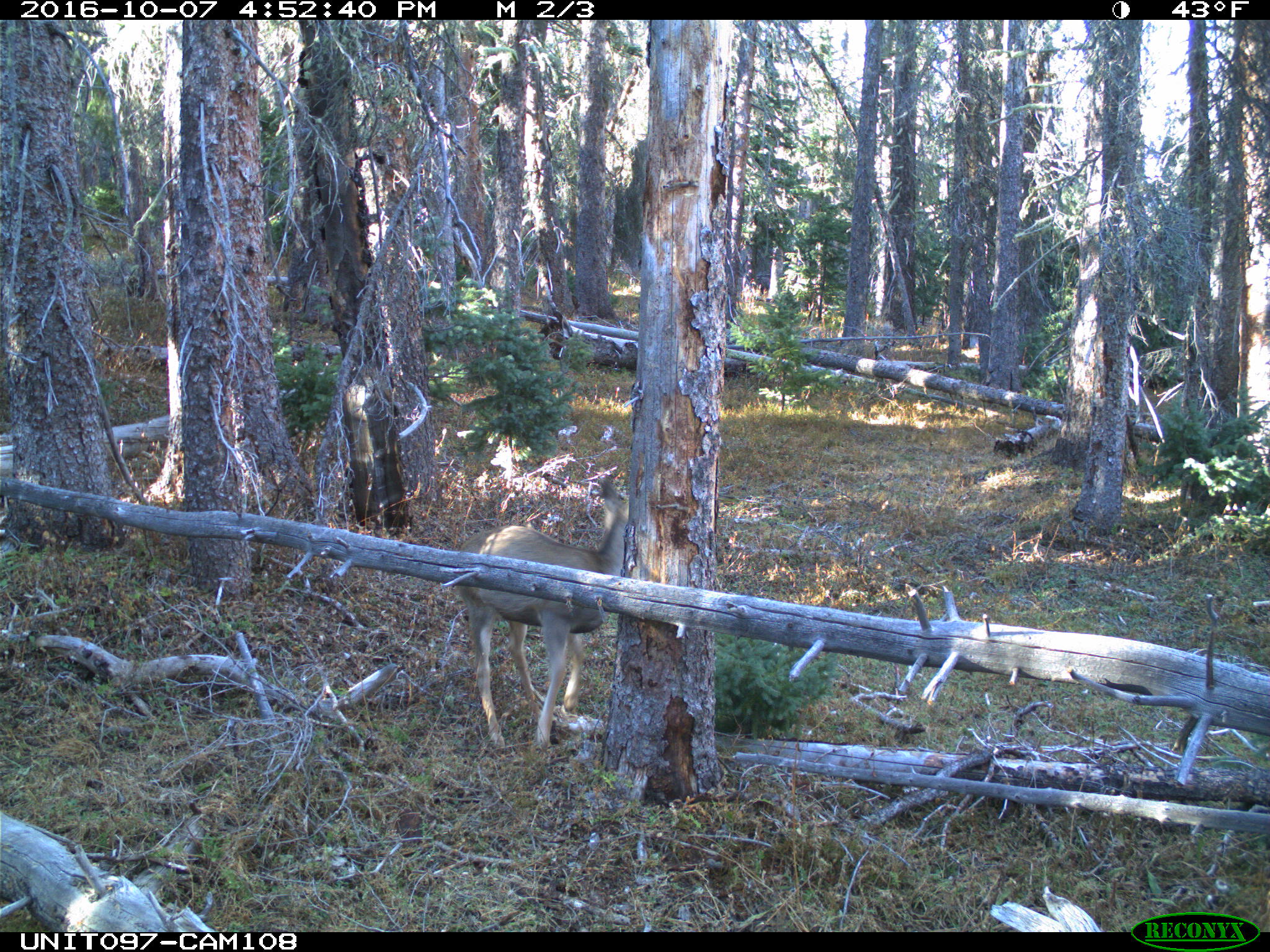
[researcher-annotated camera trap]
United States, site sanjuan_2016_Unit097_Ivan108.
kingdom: Animalia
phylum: Chordata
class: Mammalia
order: Artiodactyla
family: Cervidae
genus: Odocoileus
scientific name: Odocoileus hemionus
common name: mule deer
Odocoileus hemionus (mule deer).